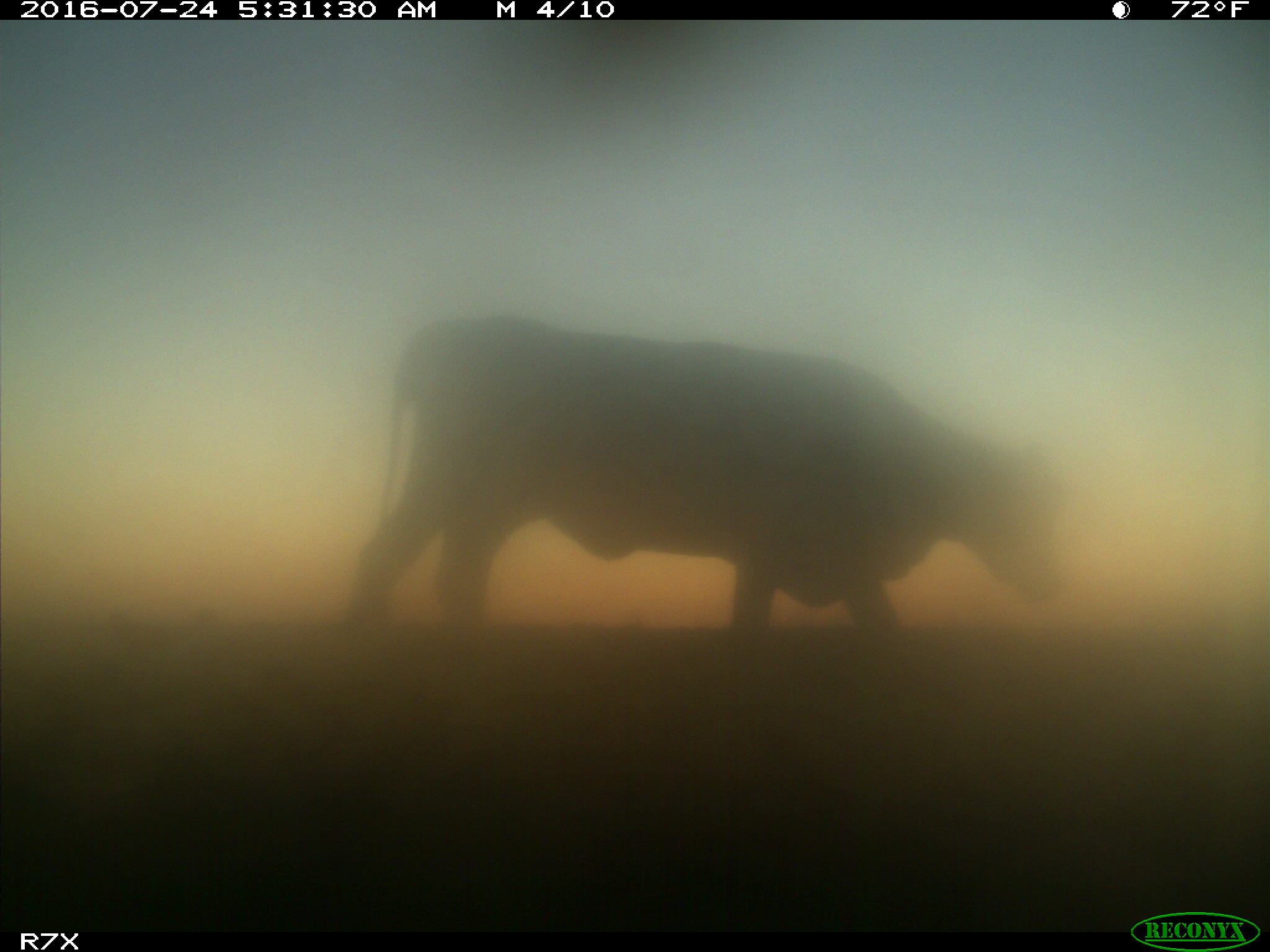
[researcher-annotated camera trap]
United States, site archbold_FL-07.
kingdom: Animalia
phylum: Chordata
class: Mammalia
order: Artiodactyla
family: Bovidae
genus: Bos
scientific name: Bos taurus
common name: domestic cow